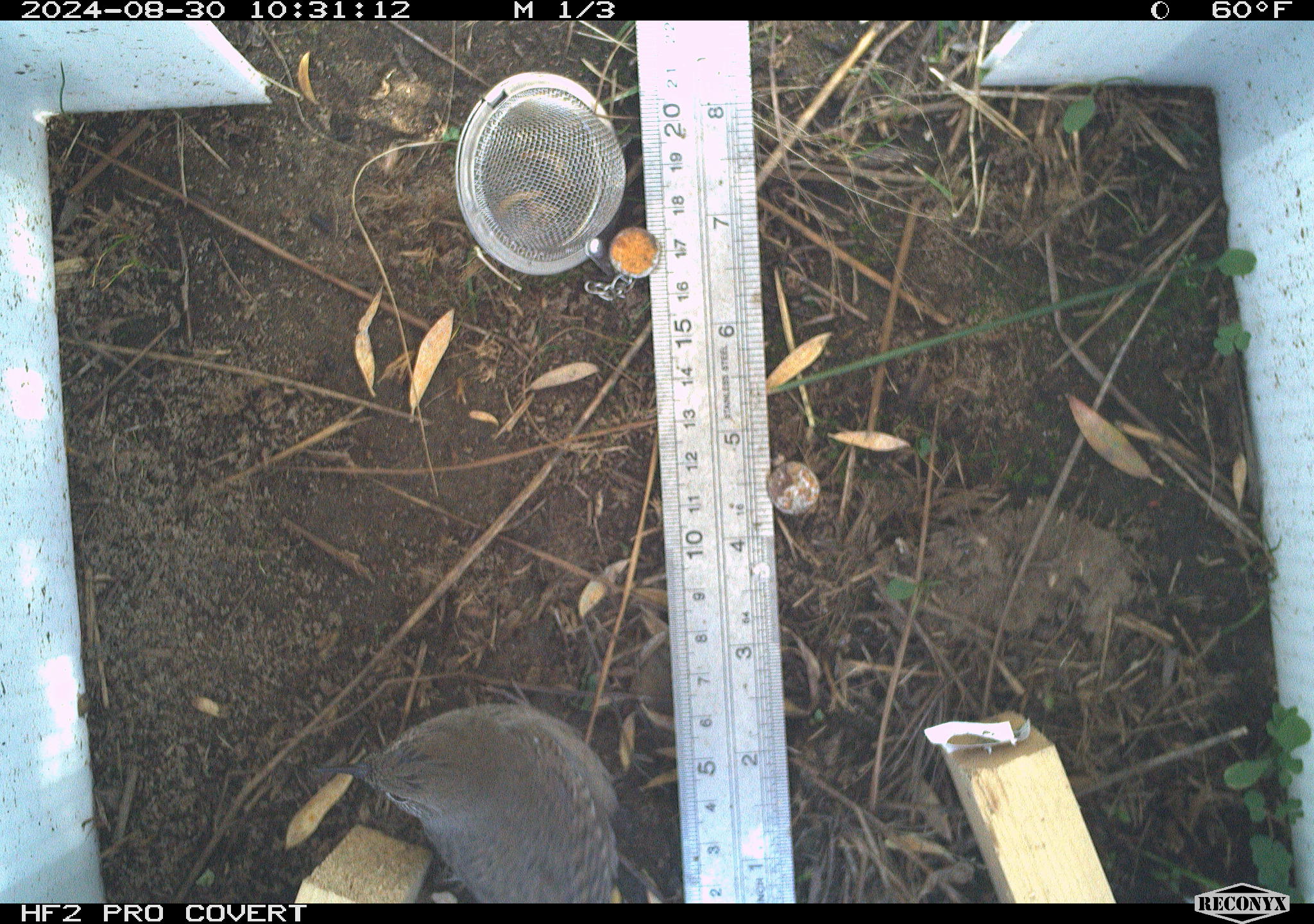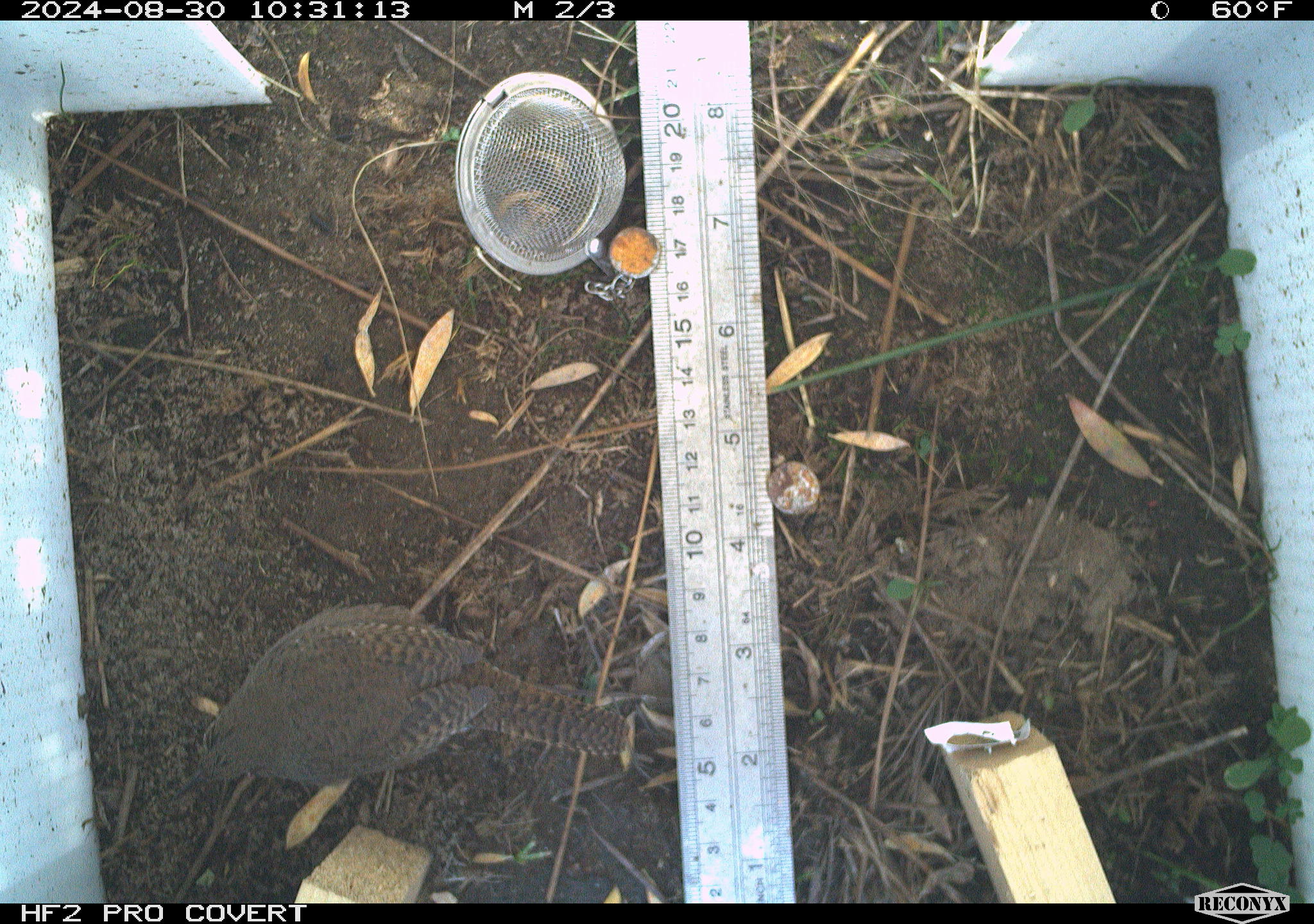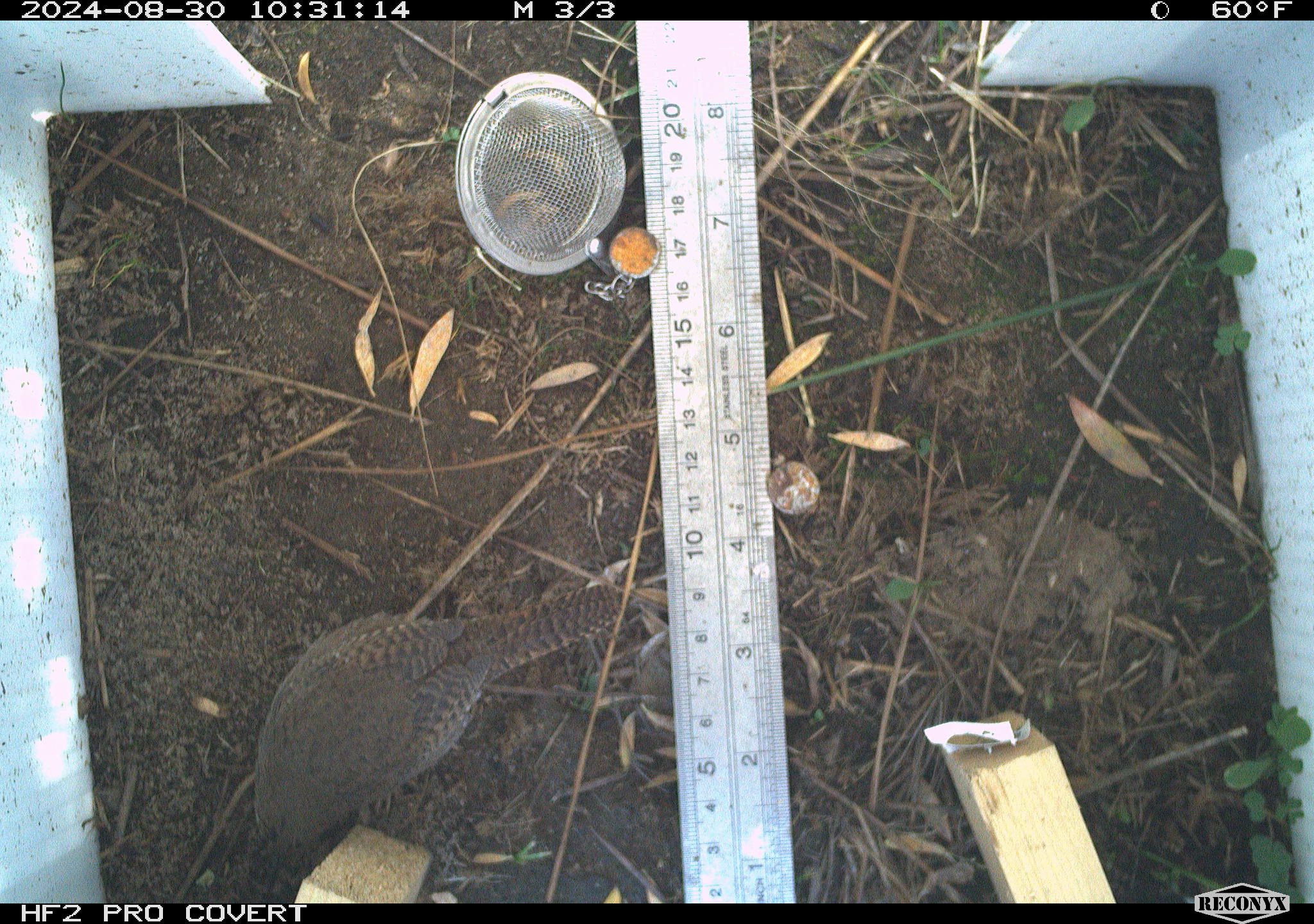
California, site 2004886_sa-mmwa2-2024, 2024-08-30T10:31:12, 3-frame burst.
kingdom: Animalia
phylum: Chordata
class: Aves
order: Passeriformes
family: Troglodytidae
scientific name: Troglodytidae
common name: wren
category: troglodytidae family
Troglodytidae family (wren) (Troglodytidae).